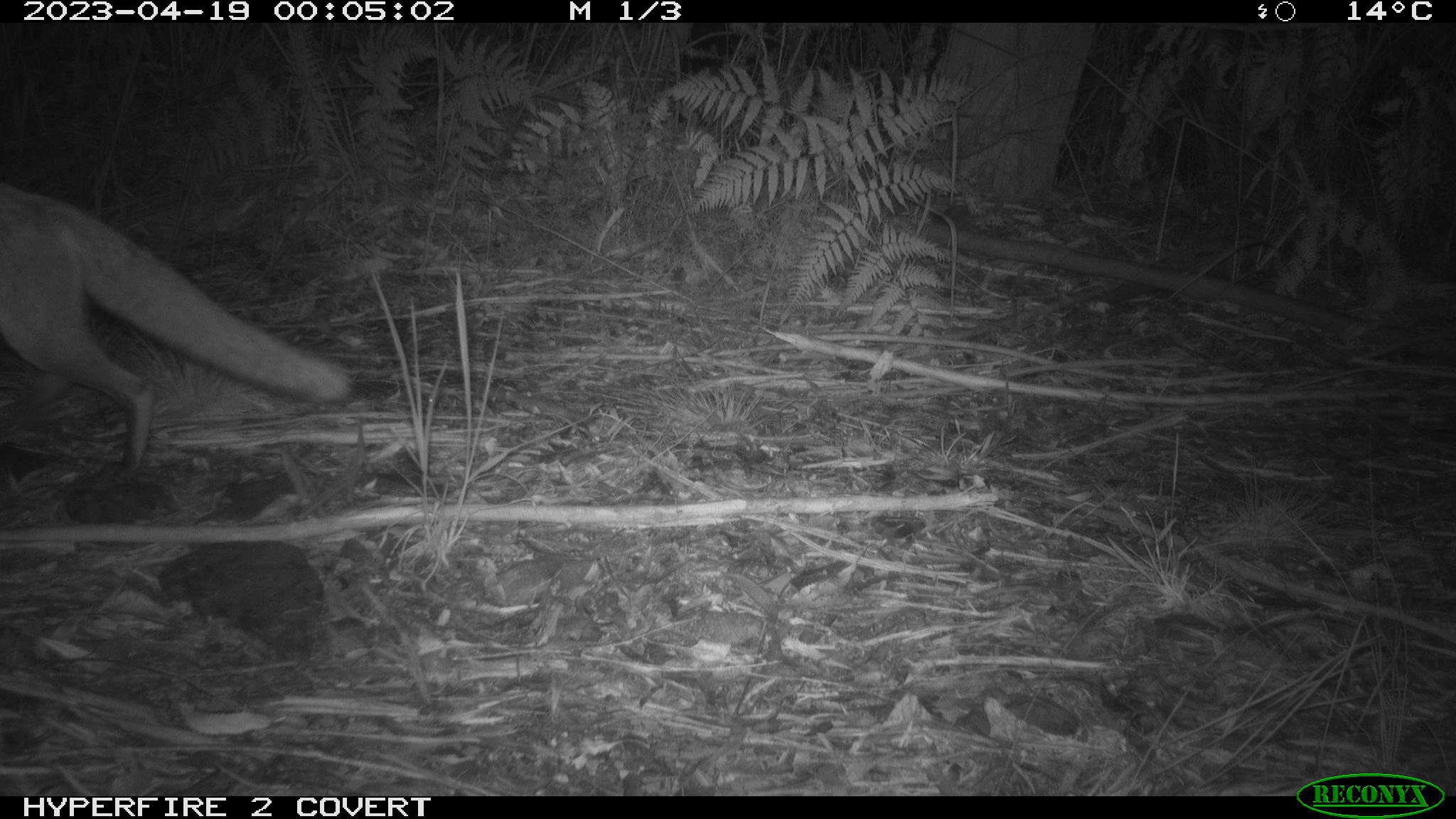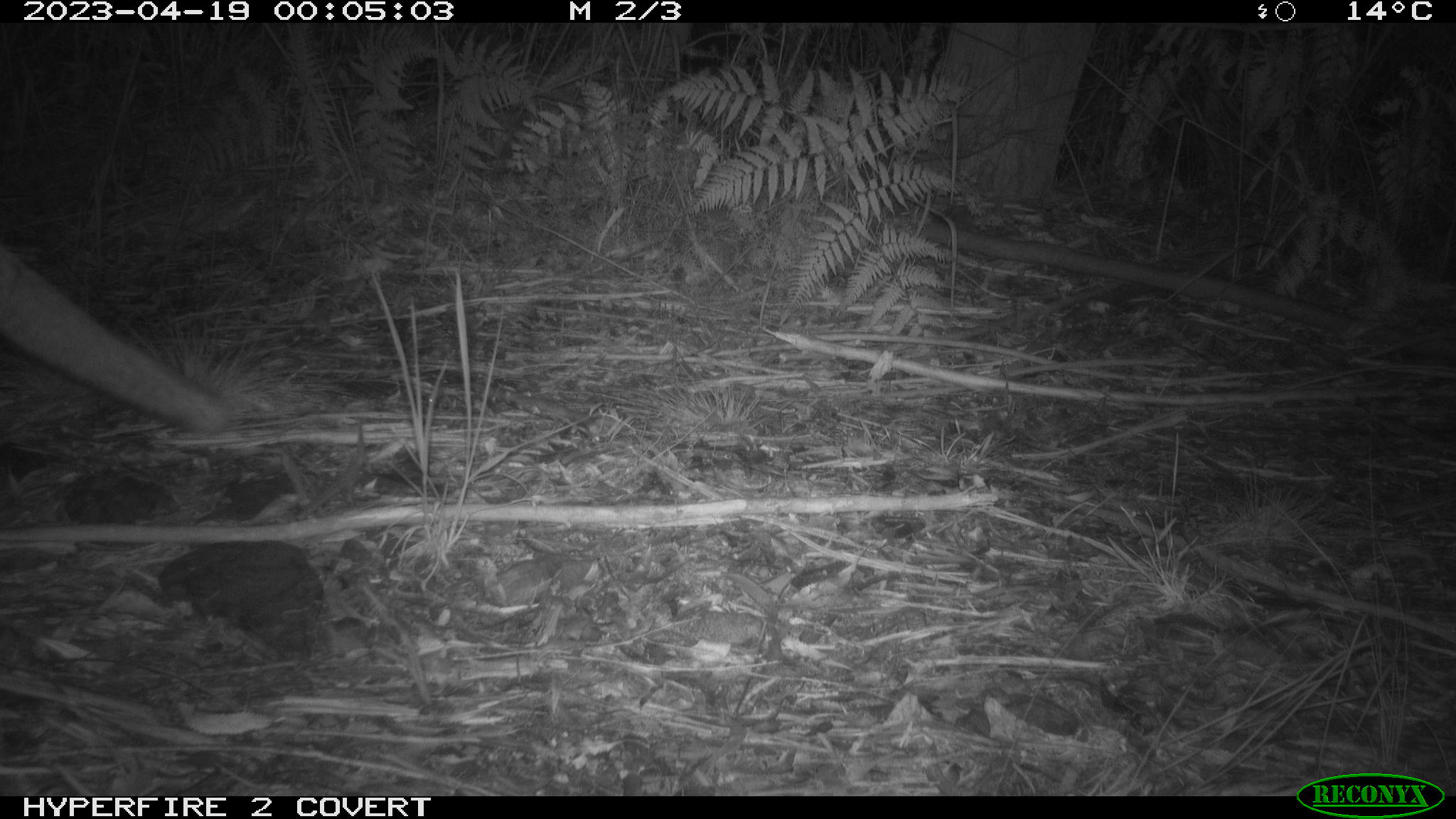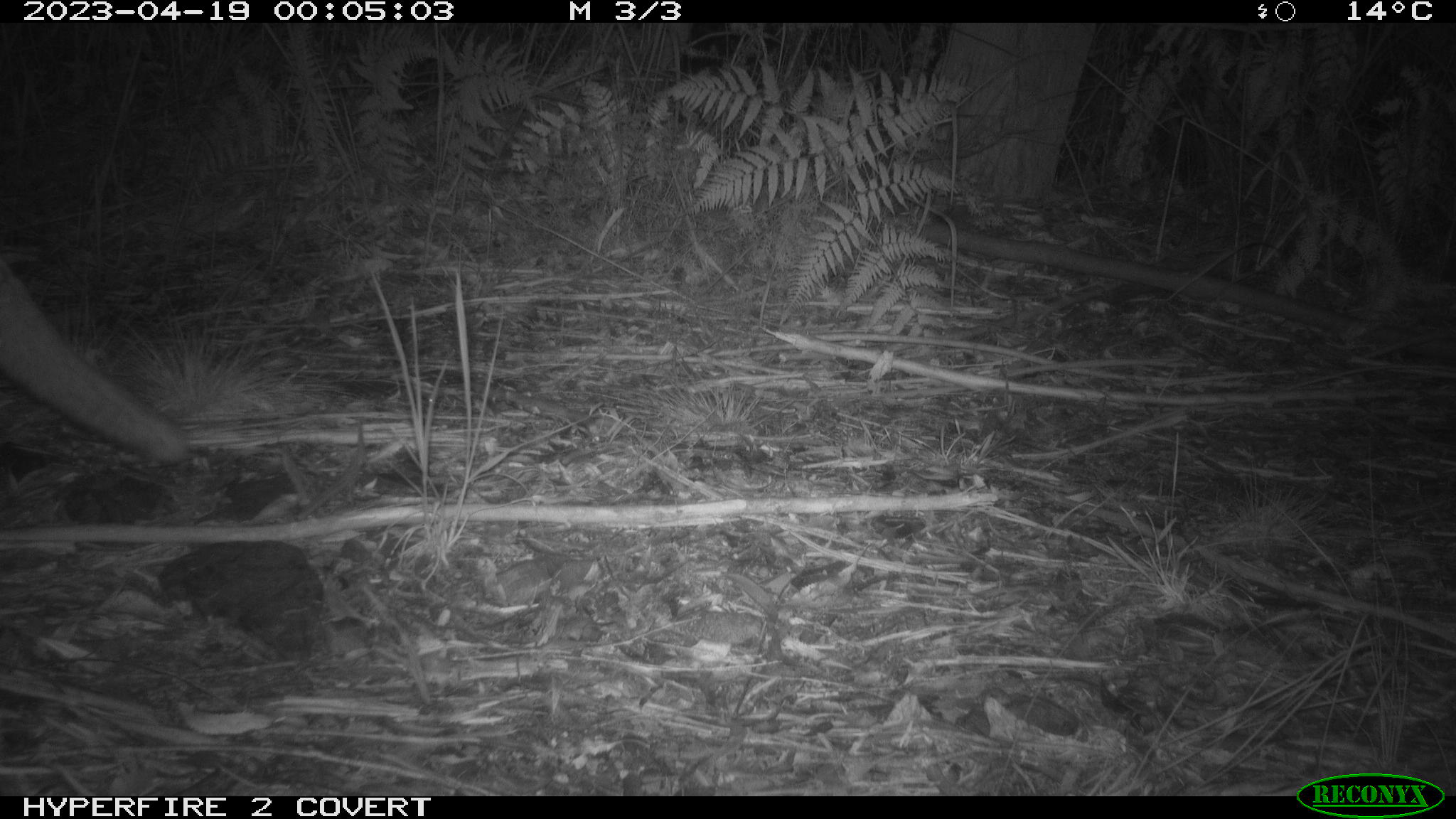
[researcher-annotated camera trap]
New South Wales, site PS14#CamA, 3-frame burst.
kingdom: Animalia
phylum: Chordata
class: Mammalia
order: Carnivora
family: Canidae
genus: Vulpes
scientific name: Vulpes vulpes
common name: red fox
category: fox